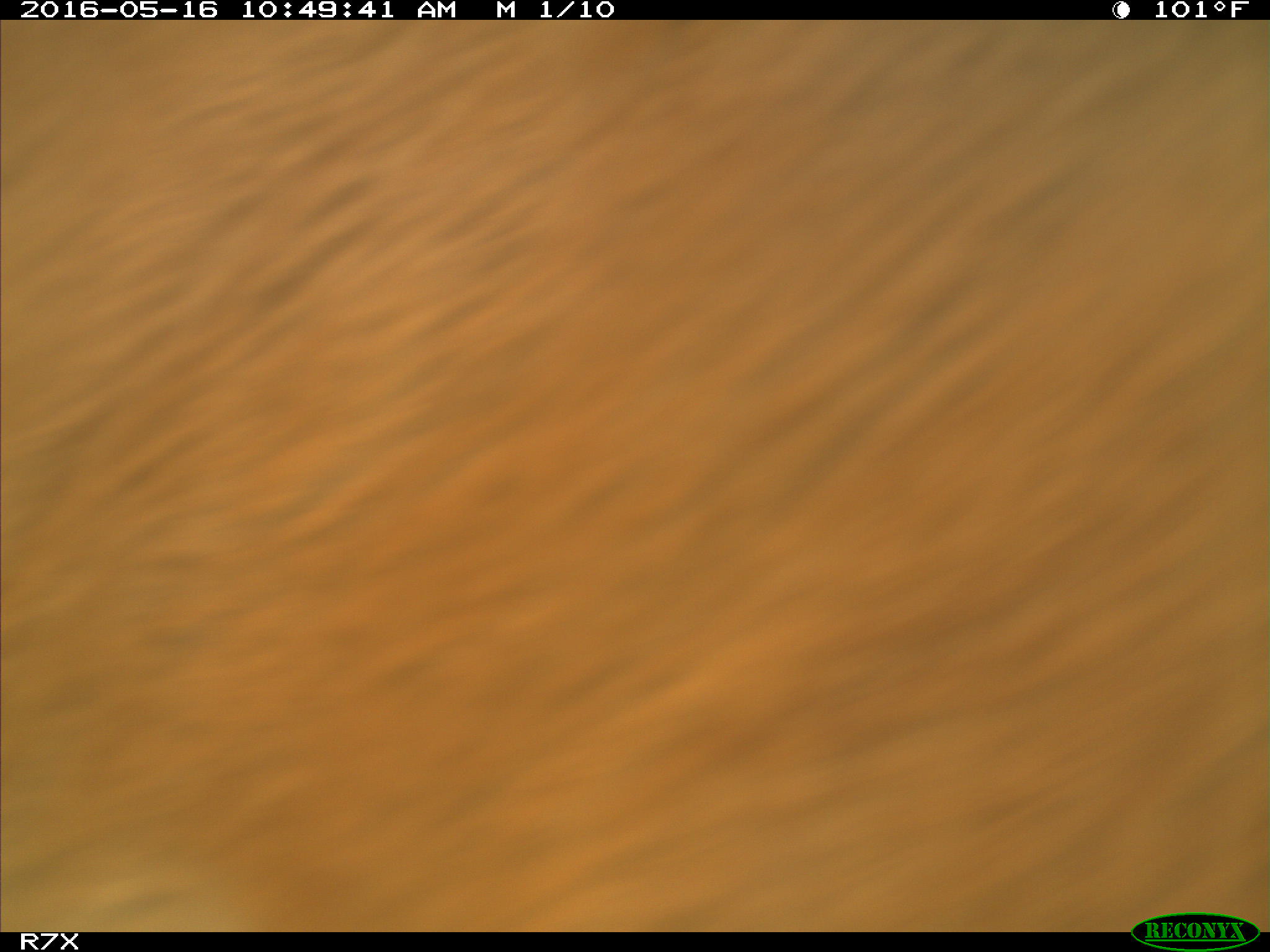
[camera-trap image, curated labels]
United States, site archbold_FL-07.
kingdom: Animalia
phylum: Chordata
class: Mammalia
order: Artiodactyla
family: Bovidae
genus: Bos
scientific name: Bos taurus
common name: domestic cow